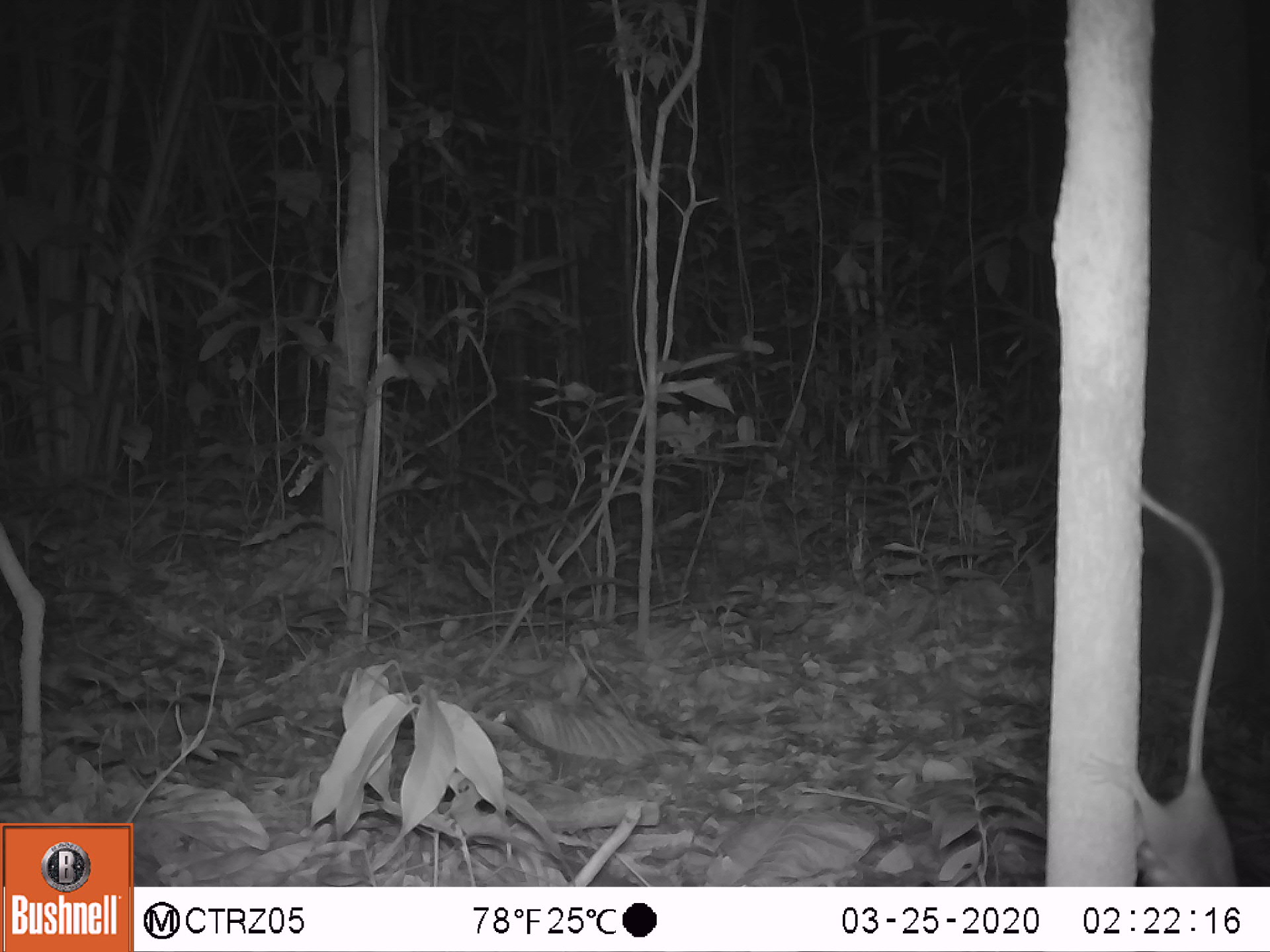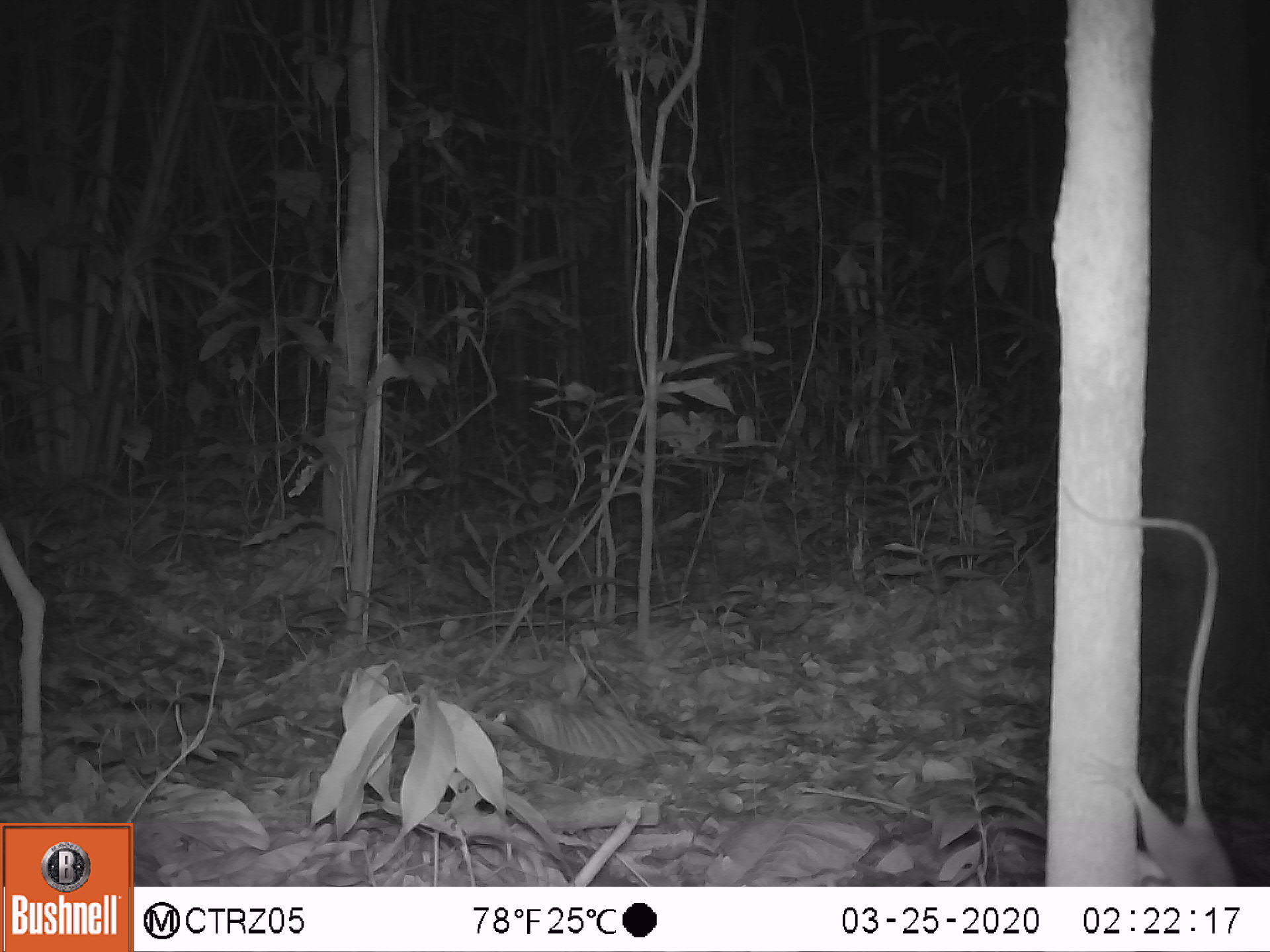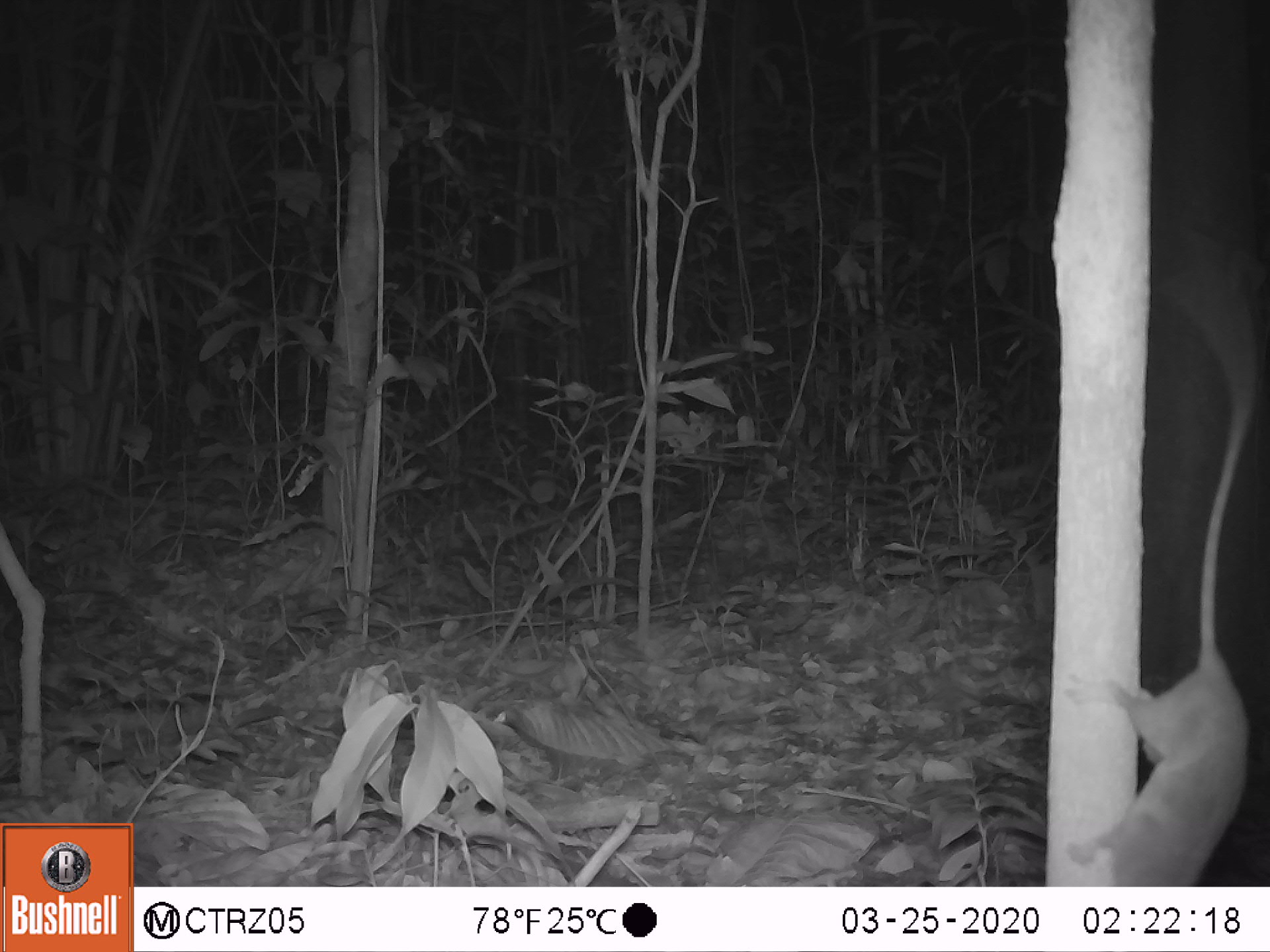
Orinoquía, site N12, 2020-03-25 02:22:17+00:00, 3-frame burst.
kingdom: Animalia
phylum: Chordata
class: Mammalia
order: Rodentia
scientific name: Rodentia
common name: rodent